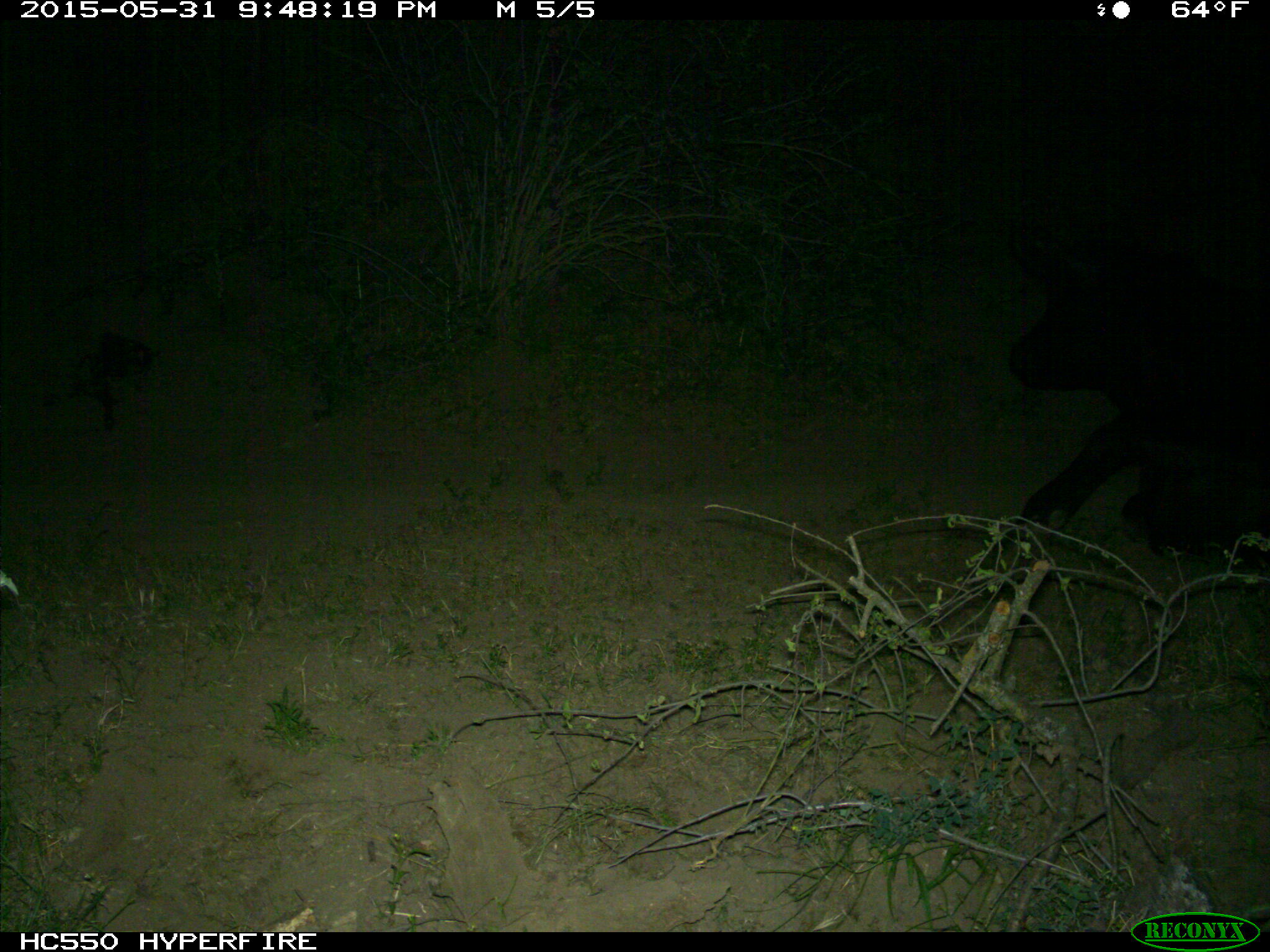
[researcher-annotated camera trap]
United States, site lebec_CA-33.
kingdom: Animalia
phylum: Chordata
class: Mammalia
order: Artiodactyla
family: Bovidae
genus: Bos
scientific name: Bos taurus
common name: domestic cow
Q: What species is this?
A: Bos taurus (domestic cow).